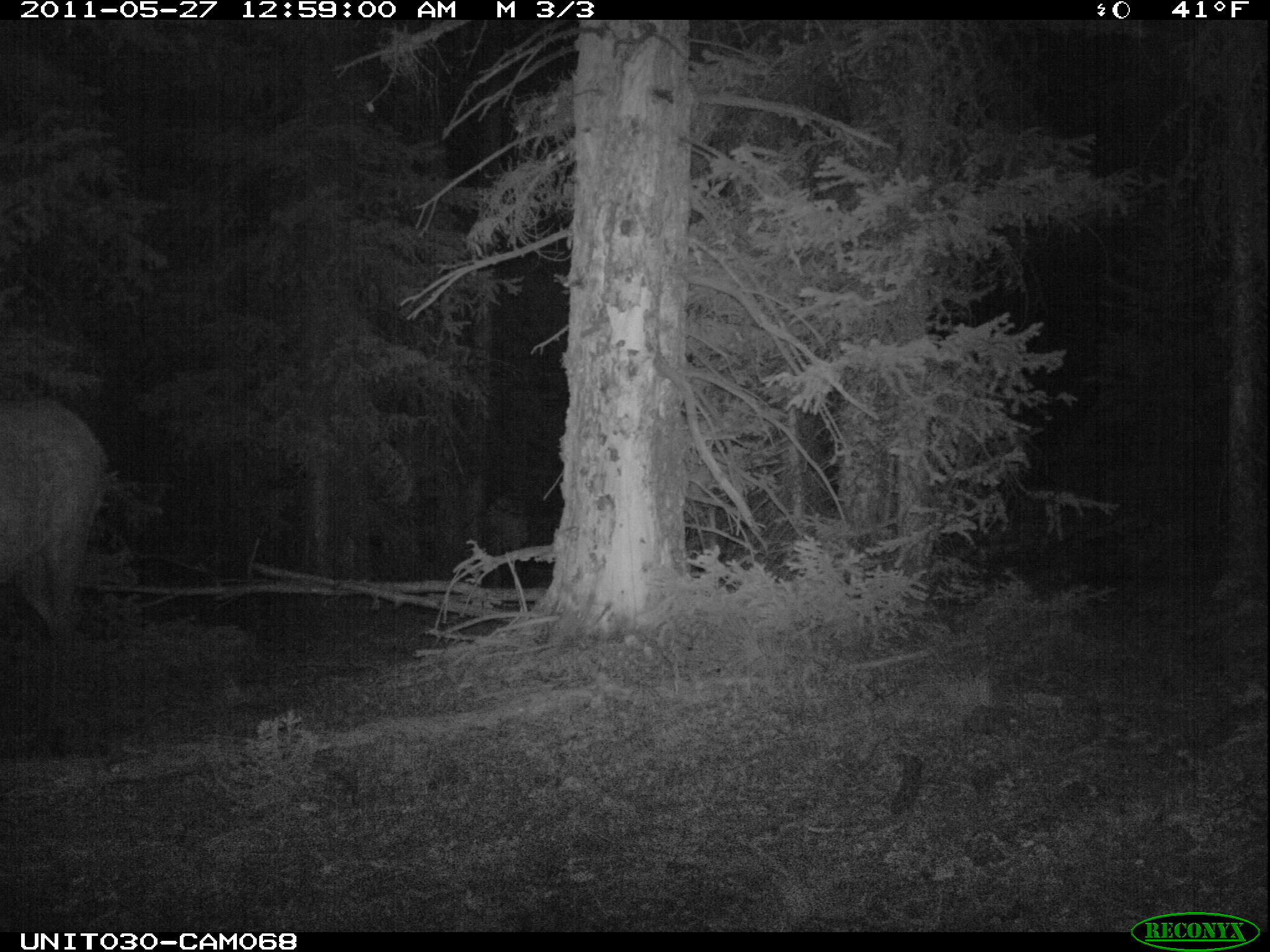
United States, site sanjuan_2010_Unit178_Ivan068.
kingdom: Animalia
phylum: Chordata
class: Mammalia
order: Artiodactyla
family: Cervidae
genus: Cervus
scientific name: Cervus elaphus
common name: red deer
Cervus elaphus (red deer).